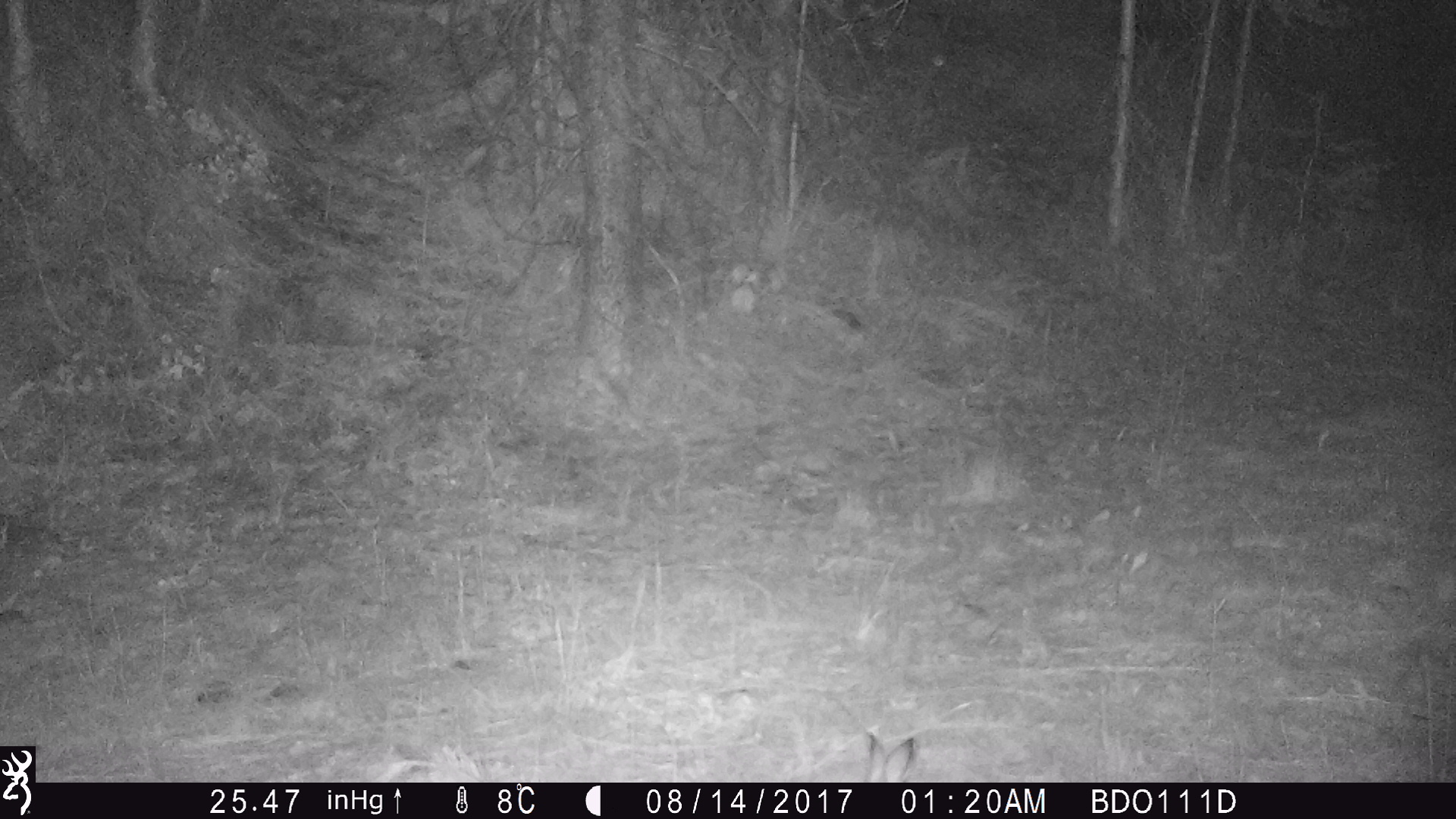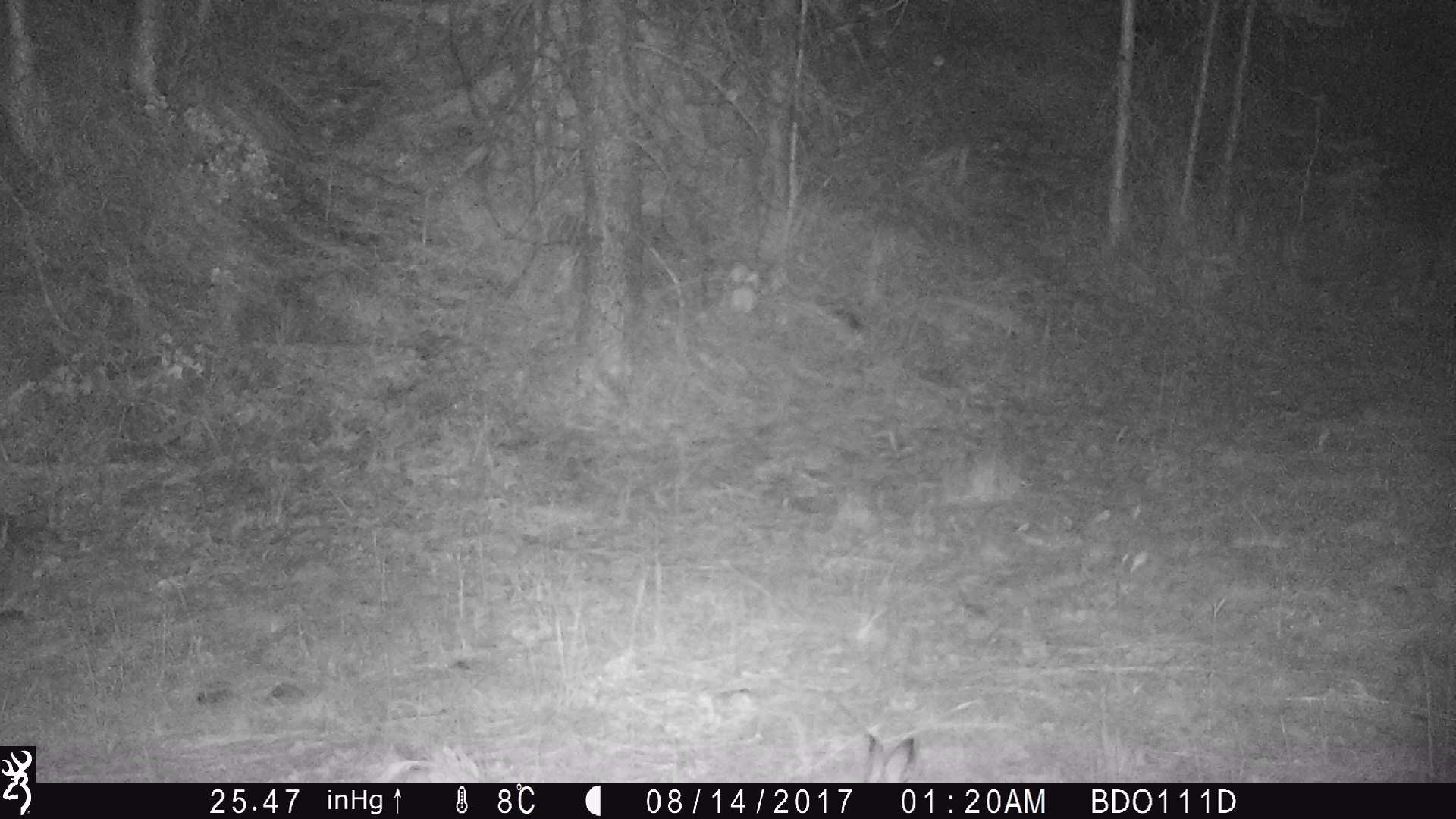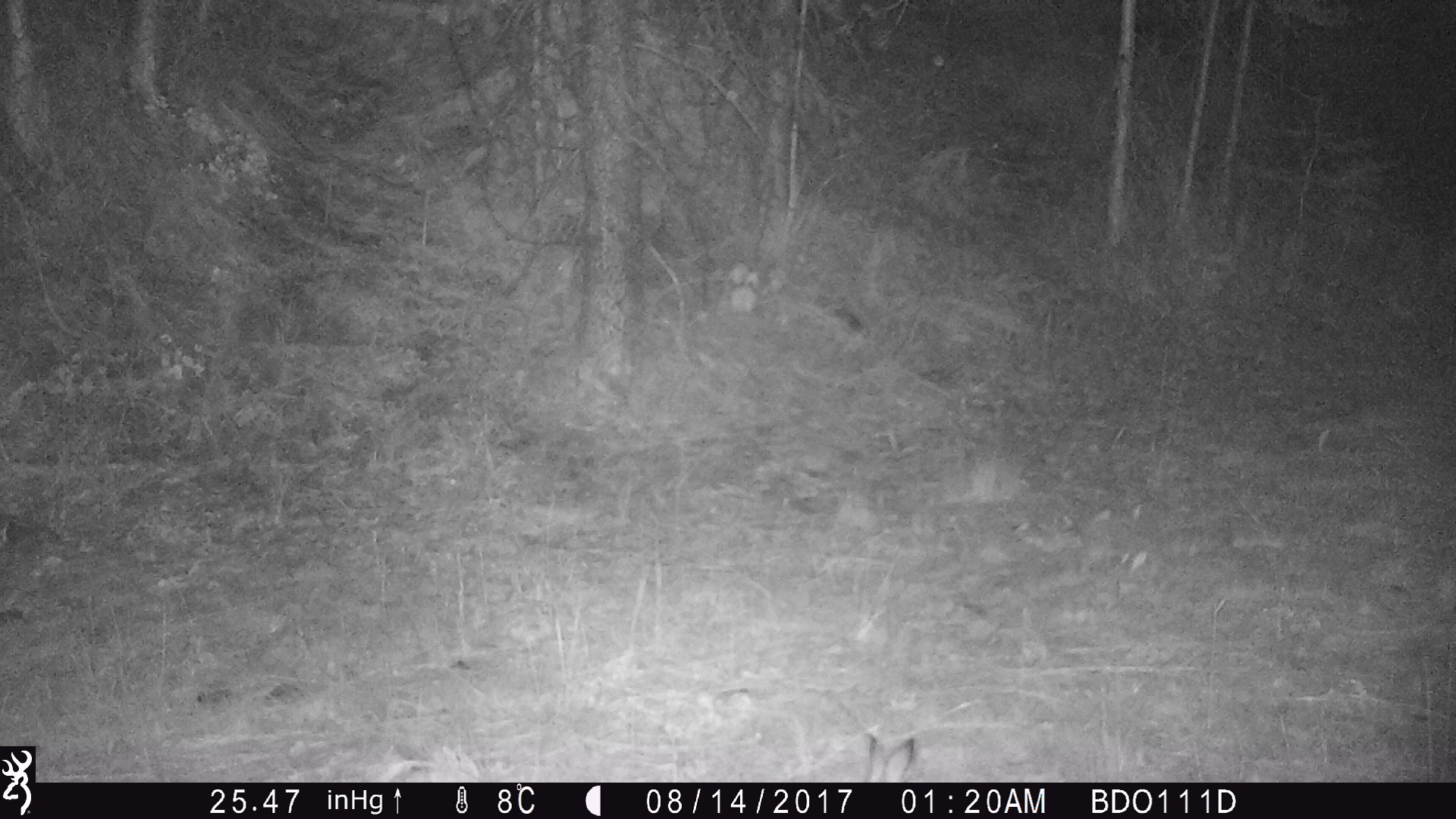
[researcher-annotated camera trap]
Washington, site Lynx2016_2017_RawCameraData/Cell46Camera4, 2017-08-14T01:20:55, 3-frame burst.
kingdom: Animalia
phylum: Chordata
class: Mammalia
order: Lagomorpha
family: Leporidae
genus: Lepus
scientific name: Lepus americanus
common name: snowshoe hare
Lepus americanus (snowshoe hare). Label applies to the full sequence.